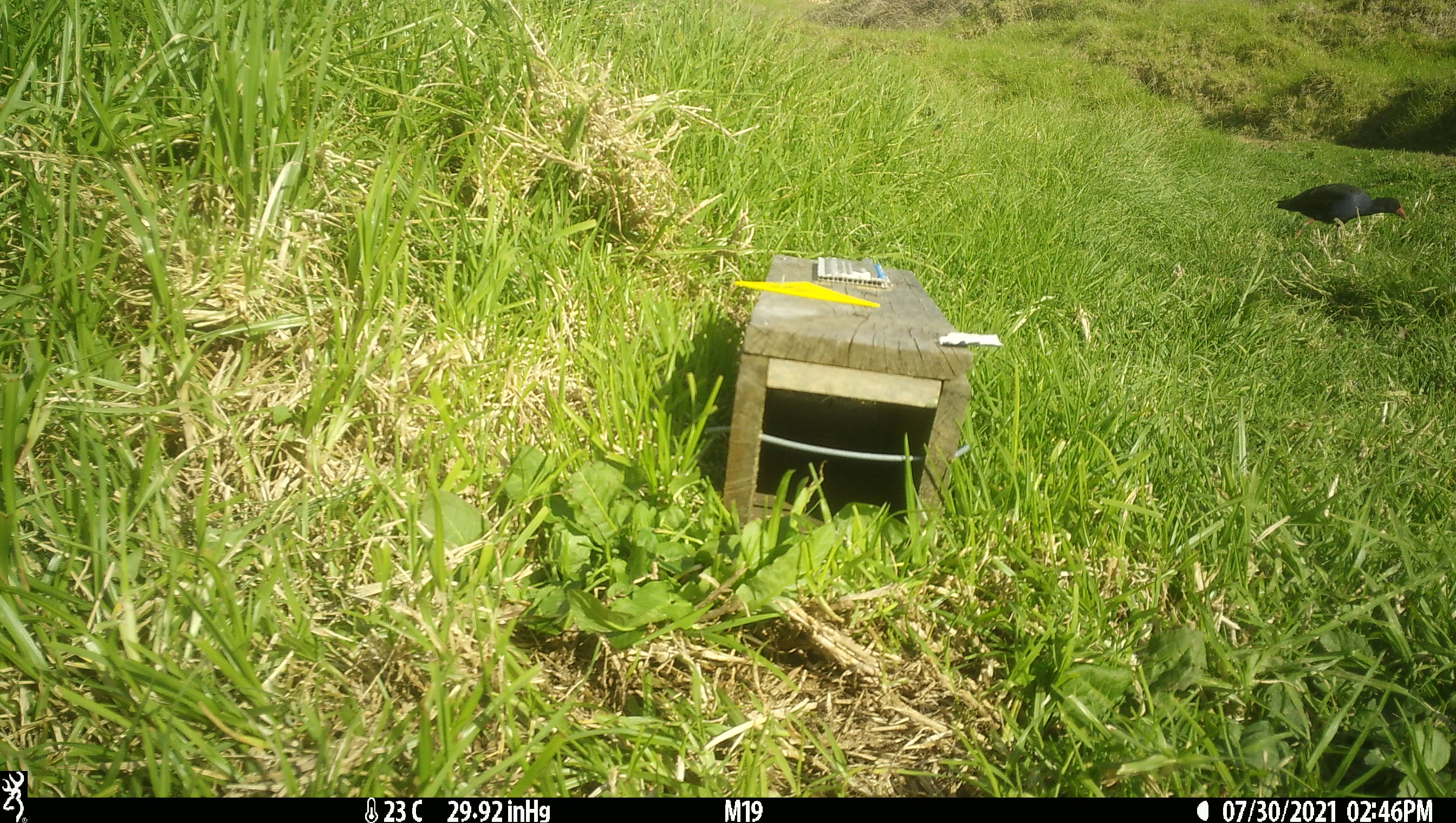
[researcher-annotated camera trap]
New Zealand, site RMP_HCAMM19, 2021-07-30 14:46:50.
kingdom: Animalia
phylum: Chordata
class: Aves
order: Gruiformes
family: Rallidae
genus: Porphyrio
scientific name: Porphyrio melanotus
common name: australasian swamphen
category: pukeko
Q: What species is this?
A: Pukeko (australasian swamphen) (Porphyrio melanotus).